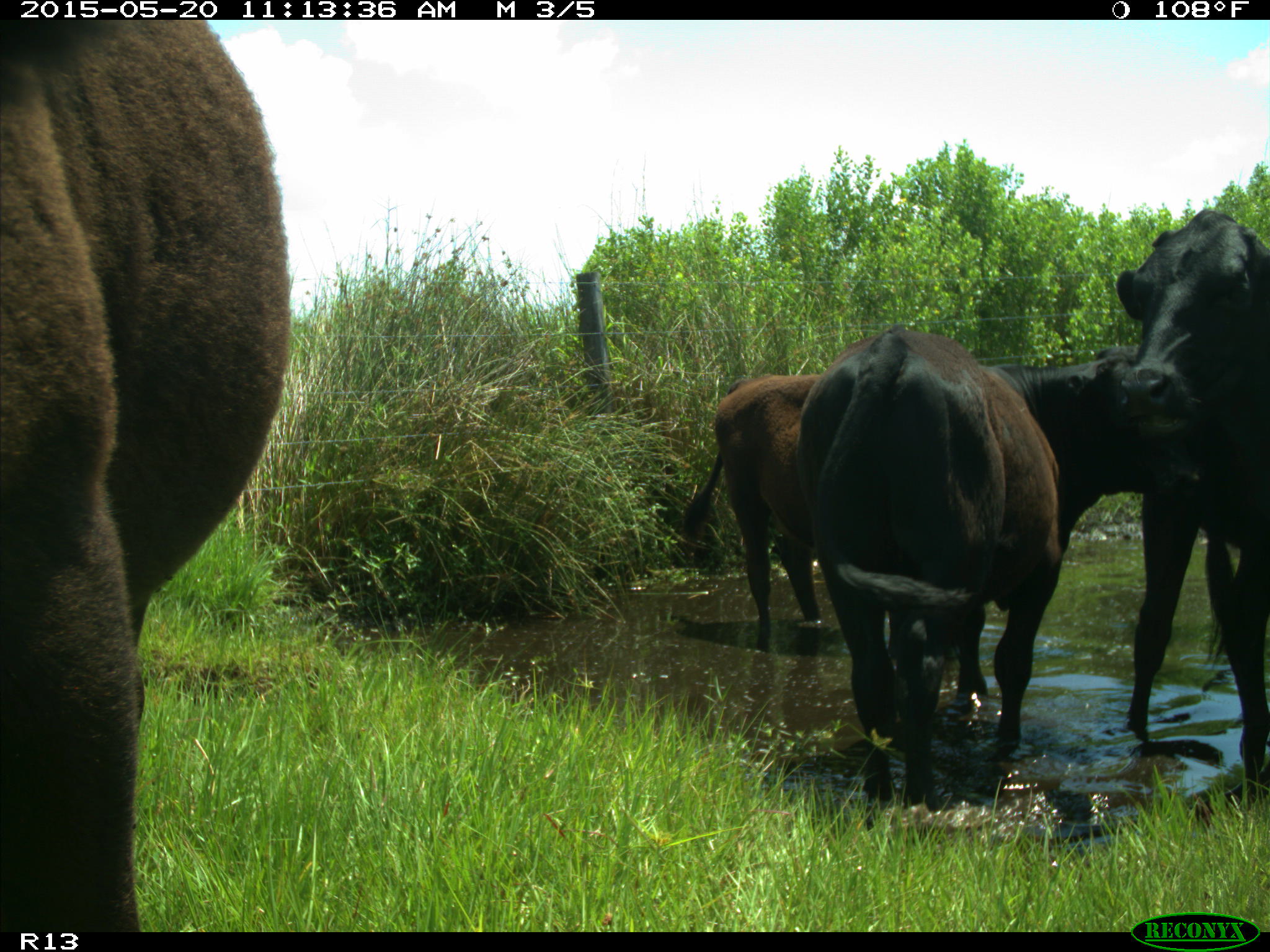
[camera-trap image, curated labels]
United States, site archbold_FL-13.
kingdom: Animalia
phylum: Chordata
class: Mammalia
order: Artiodactyla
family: Bovidae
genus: Bos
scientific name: Bos taurus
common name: domestic cow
Bos taurus (domestic cow).